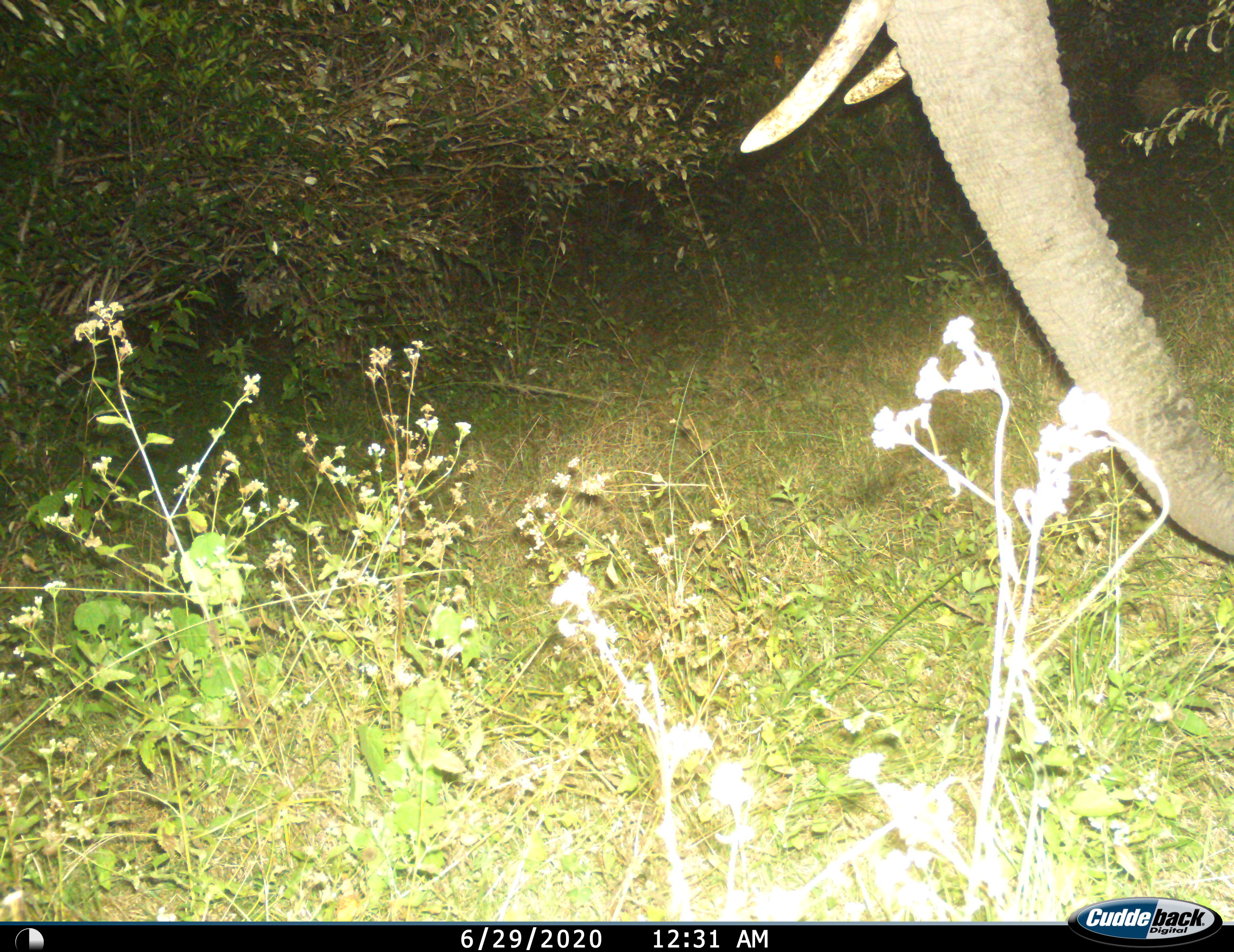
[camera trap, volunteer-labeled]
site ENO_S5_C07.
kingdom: Animalia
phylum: Chordata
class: Mammalia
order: Proboscidea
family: Elephantidae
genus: Loxodonta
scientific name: Loxodonta africana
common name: african bush elephant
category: elephant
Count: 1.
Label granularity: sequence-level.